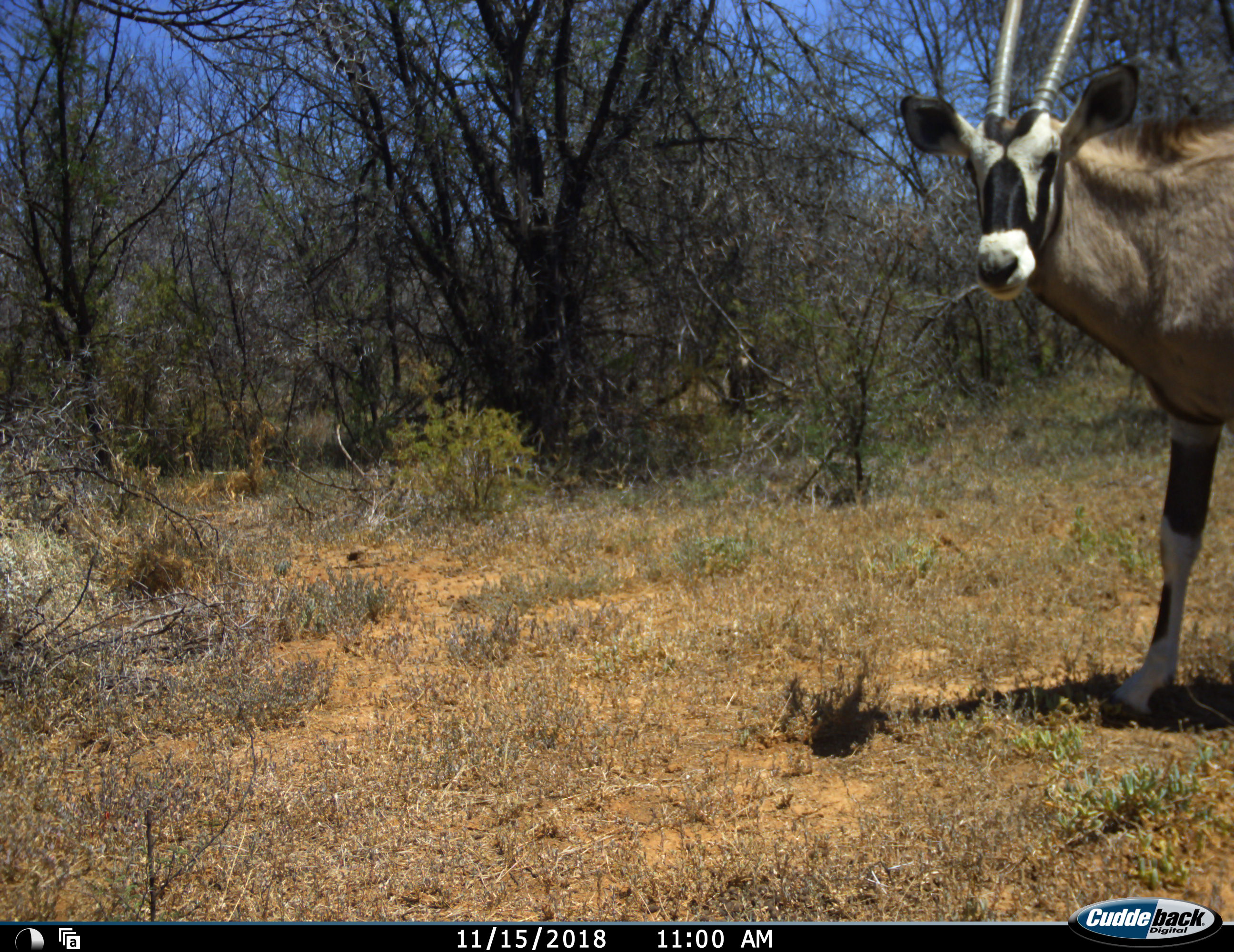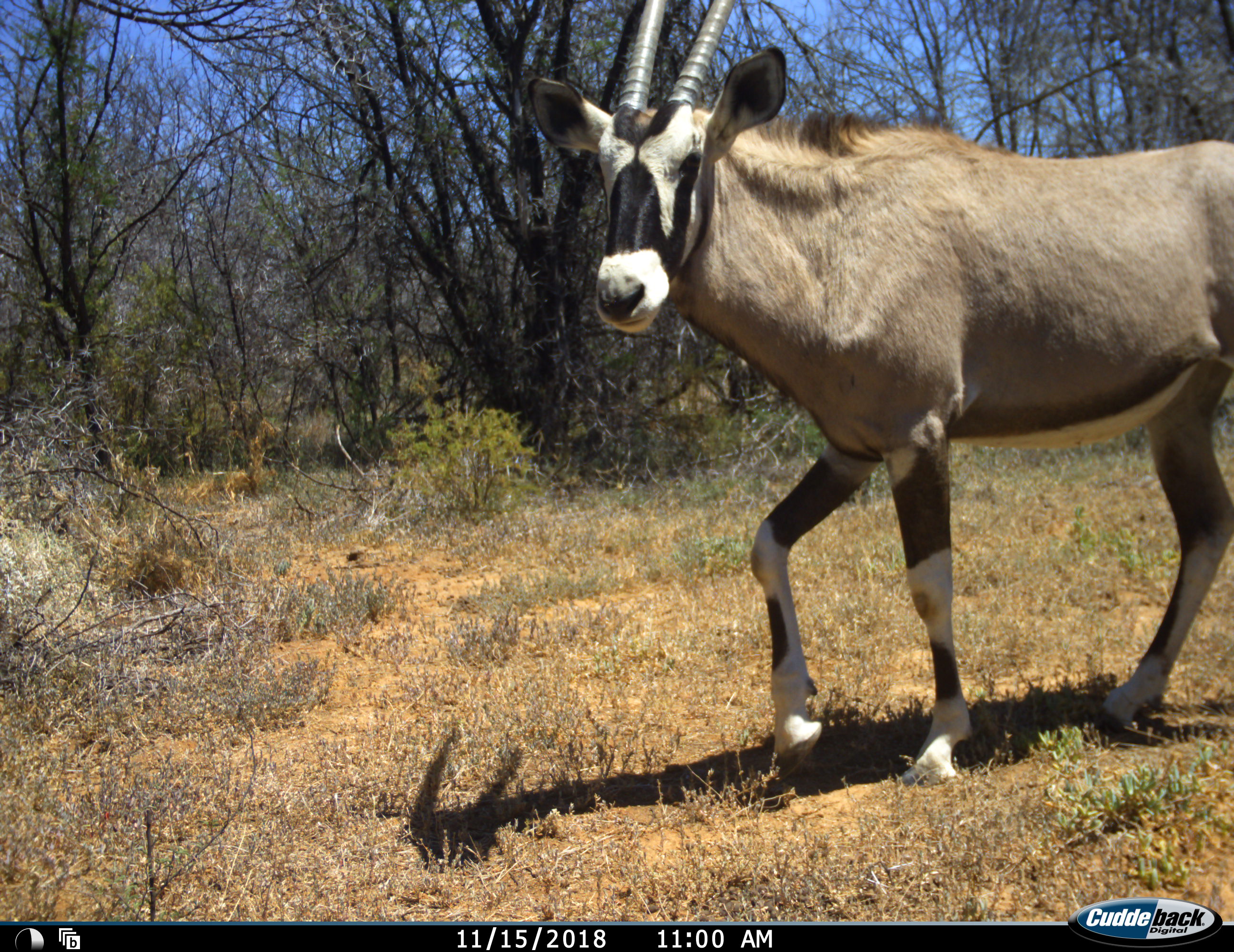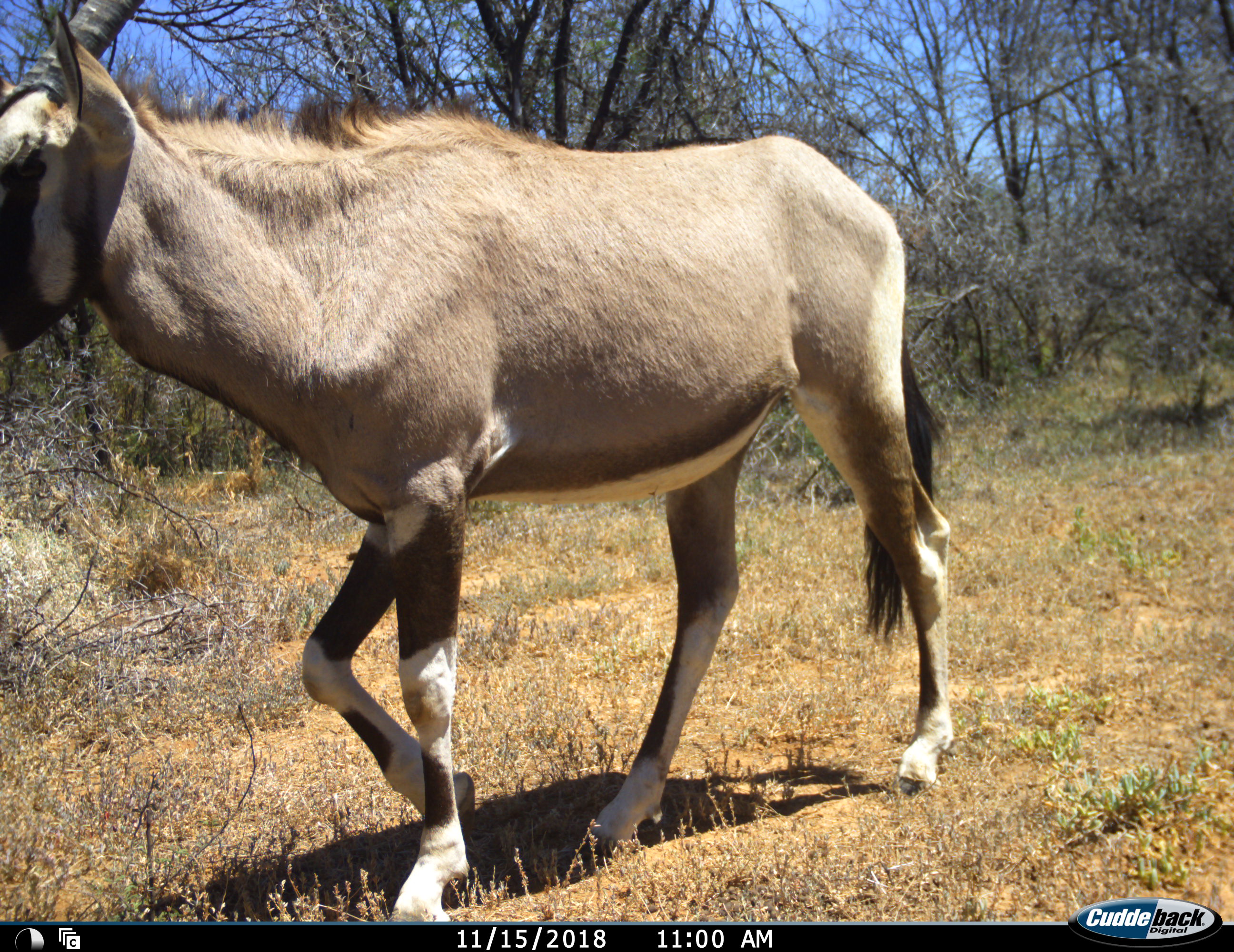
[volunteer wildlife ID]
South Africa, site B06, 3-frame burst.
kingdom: Animalia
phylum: Chordata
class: Mammalia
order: Artiodactyla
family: Bovidae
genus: Oryx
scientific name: Oryx gazella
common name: gemsbok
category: gemsbokoryx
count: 1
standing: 11%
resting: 0%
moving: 89%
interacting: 0%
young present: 0%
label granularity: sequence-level